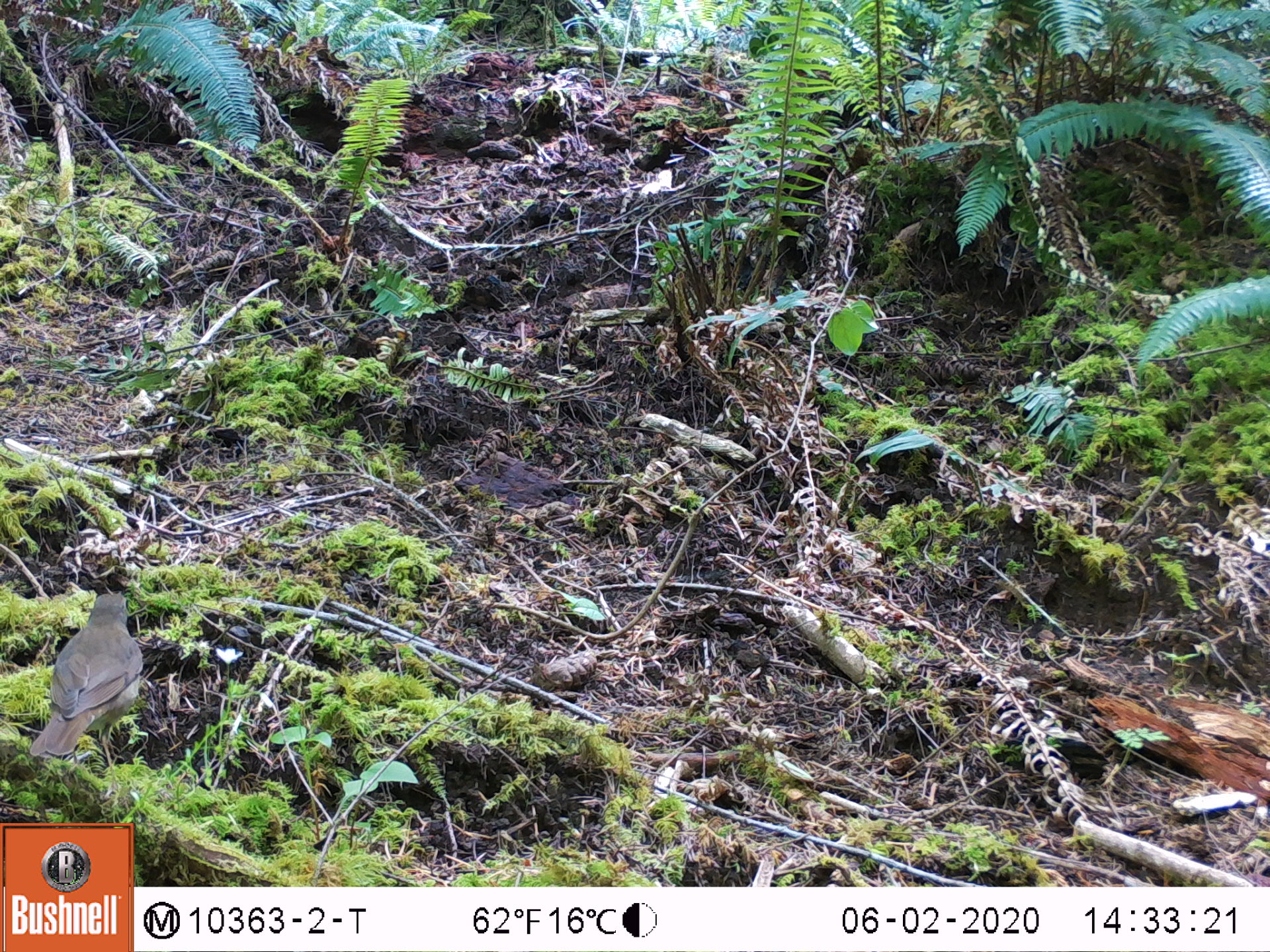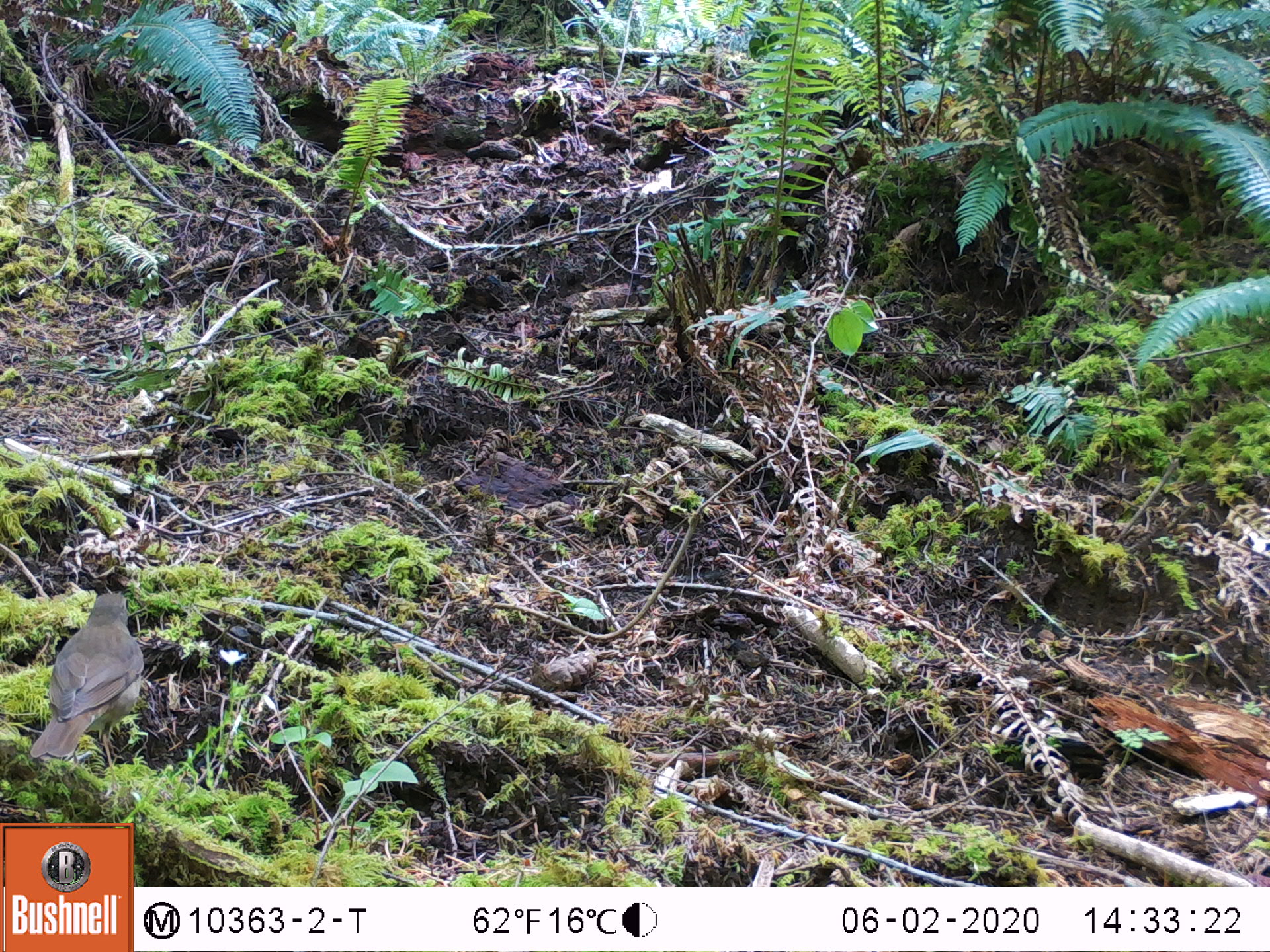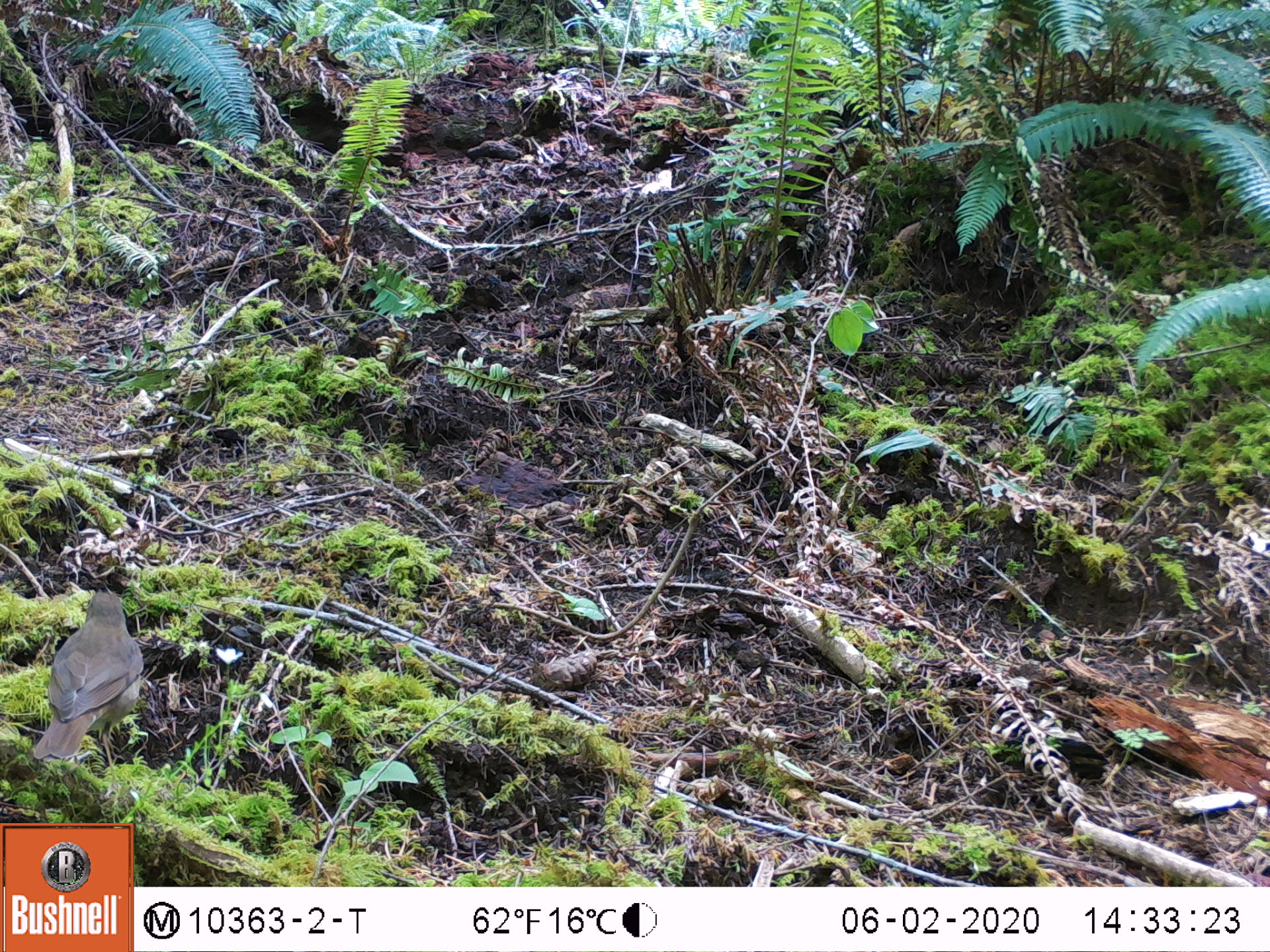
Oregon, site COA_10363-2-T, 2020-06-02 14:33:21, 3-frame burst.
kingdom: Animalia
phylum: Chordata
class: Aves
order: Passeriformes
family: Turdidae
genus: Catharus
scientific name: Catharus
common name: brown thrushes and nightingale-thrushes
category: catharus species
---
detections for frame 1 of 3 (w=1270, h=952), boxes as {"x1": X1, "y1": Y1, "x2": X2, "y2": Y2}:
catharus species: {"x1": 28, "y1": 588, "x2": 144, "y2": 763}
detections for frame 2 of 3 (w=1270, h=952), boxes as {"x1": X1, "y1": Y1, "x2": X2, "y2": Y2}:
catharus species: {"x1": 29, "y1": 586, "x2": 150, "y2": 762}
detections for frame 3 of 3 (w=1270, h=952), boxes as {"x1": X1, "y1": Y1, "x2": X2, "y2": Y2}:
catharus species: {"x1": 35, "y1": 582, "x2": 148, "y2": 759}